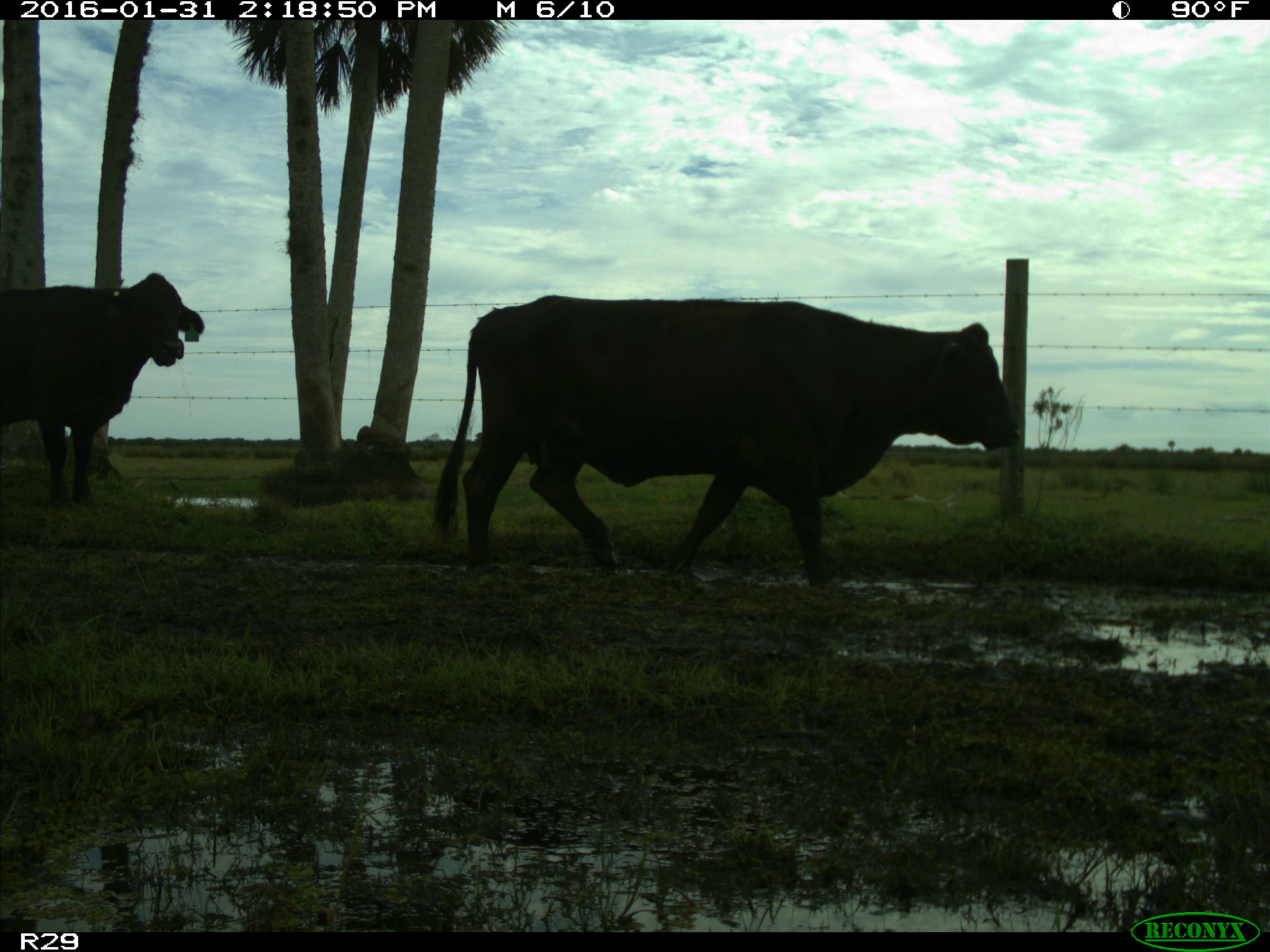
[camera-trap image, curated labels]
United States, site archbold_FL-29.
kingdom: Animalia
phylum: Chordata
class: Mammalia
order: Artiodactyla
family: Bovidae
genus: Bos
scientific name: Bos taurus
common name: domestic cow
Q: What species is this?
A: Bos taurus (domestic cow).